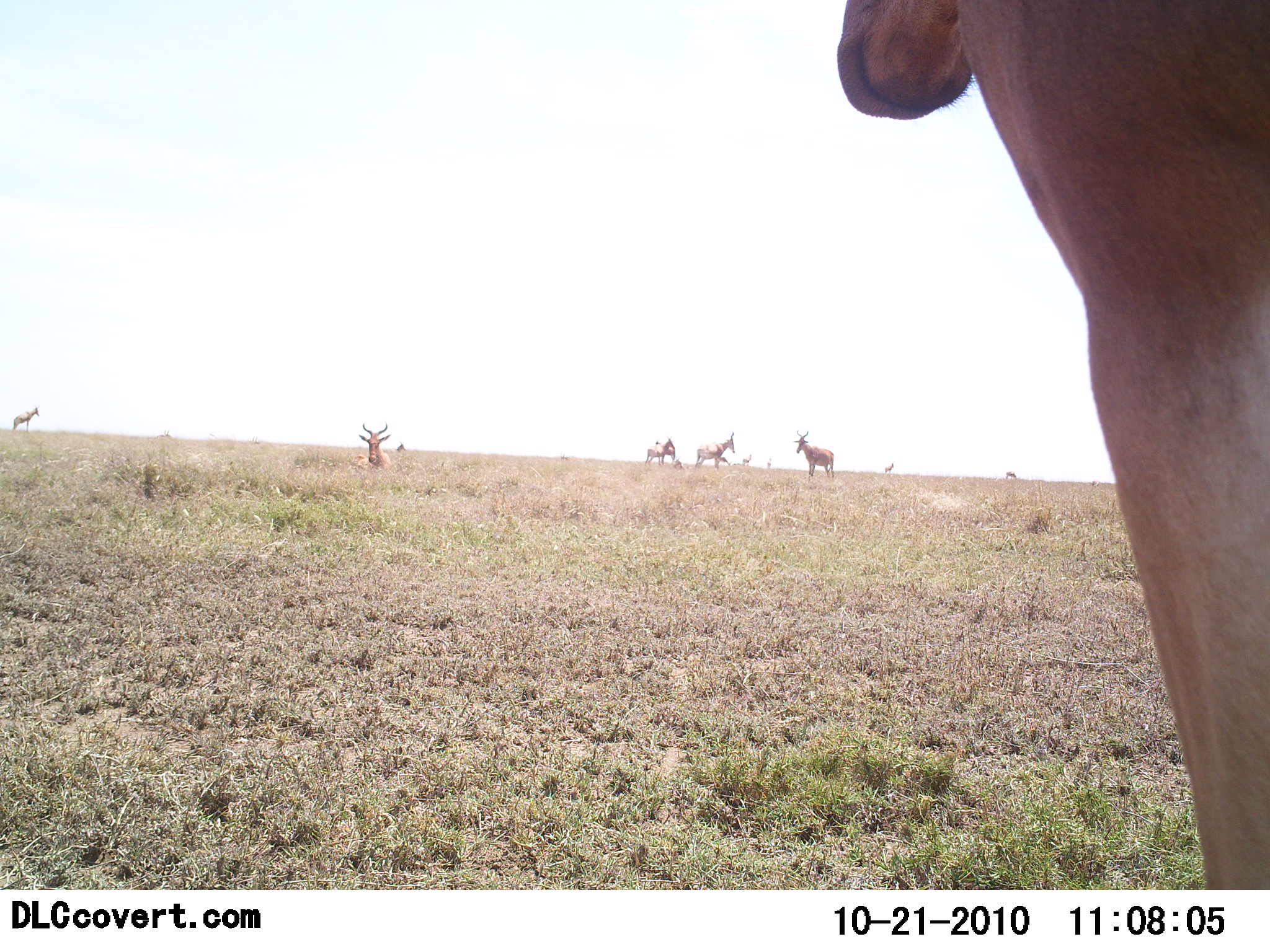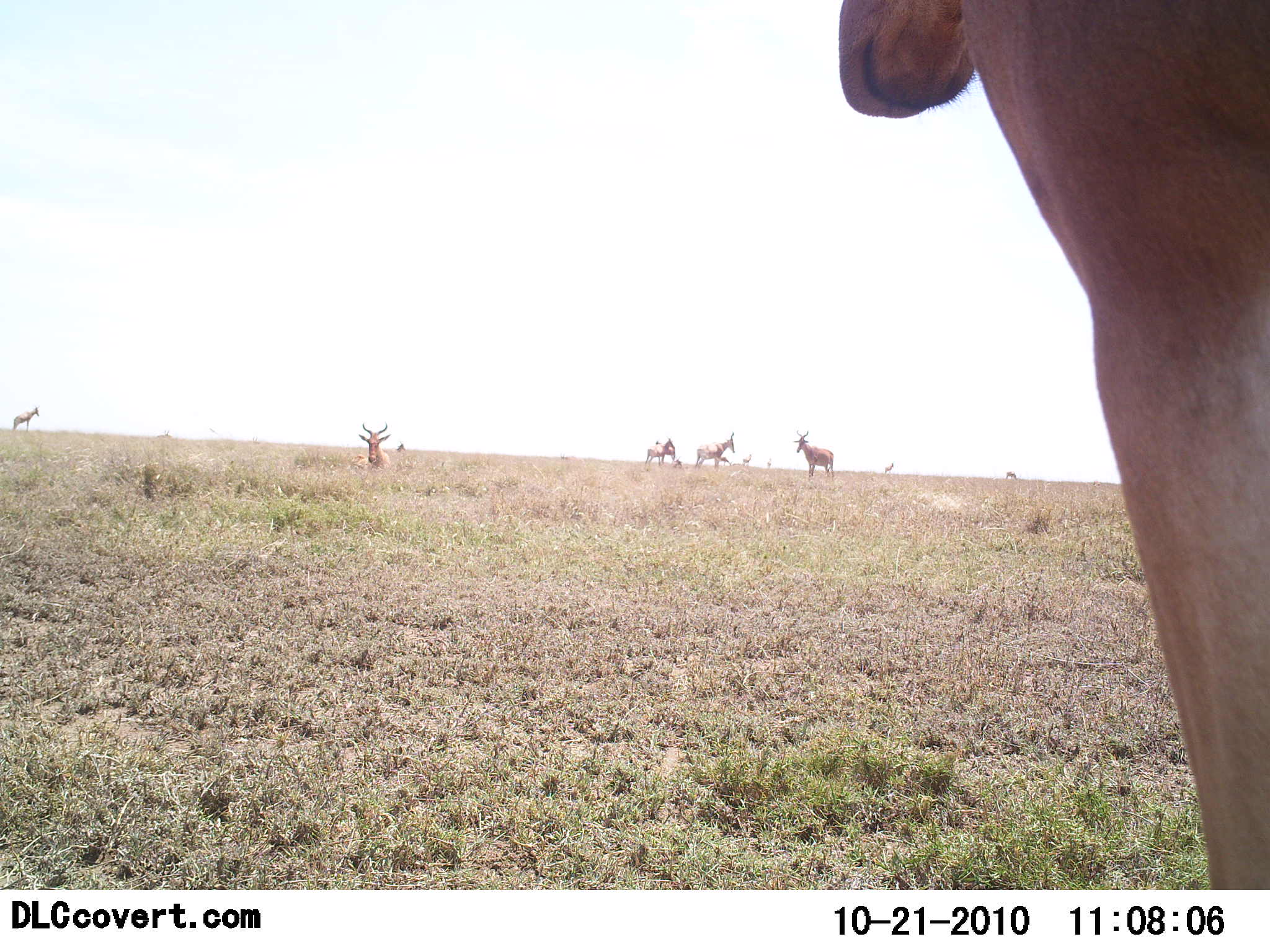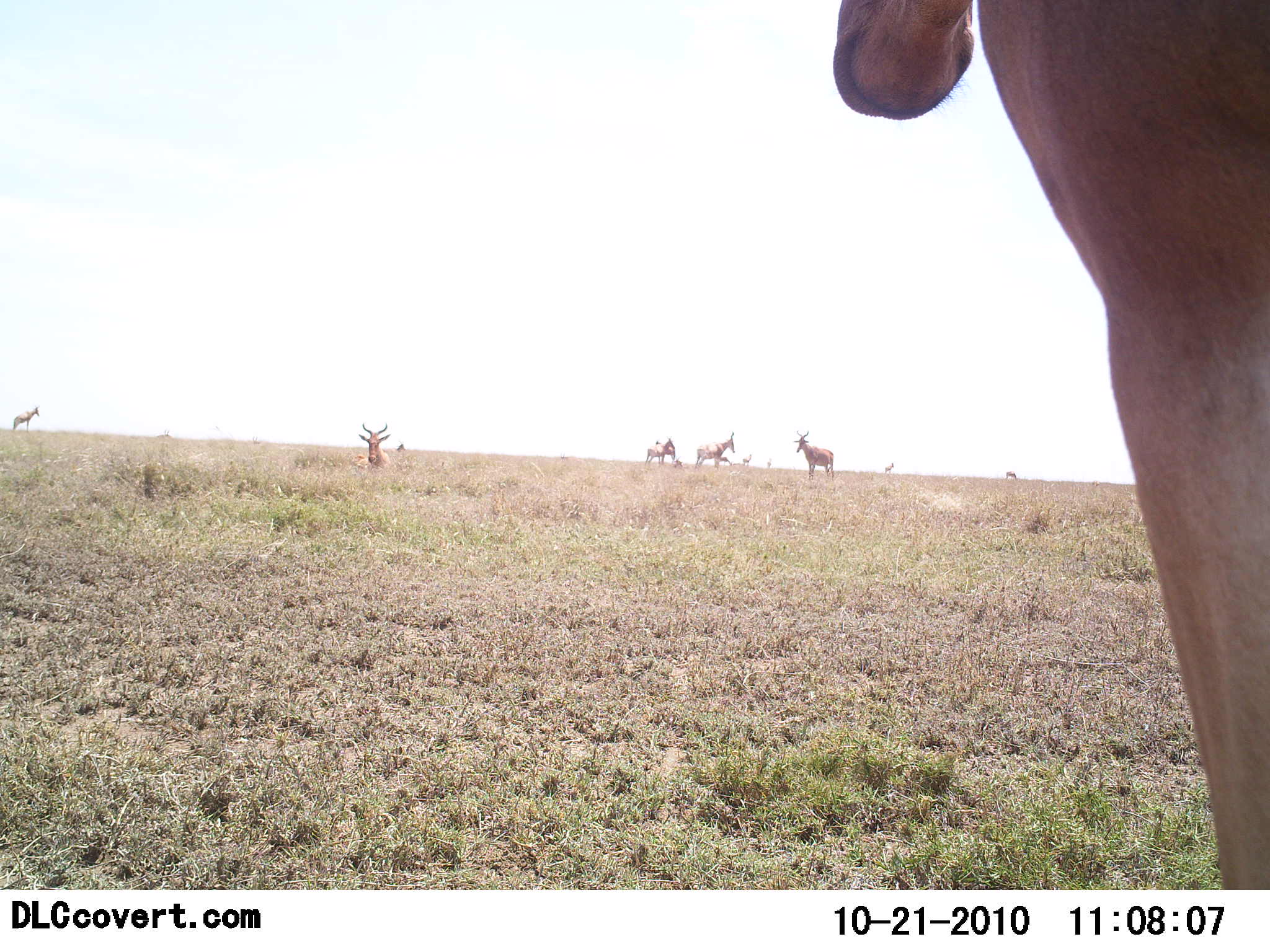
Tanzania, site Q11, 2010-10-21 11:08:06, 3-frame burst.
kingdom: Animalia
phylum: Chordata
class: Mammalia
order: Artiodactyla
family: Bovidae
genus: Alcelaphus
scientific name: Alcelaphus buselaphus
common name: hartebeest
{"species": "hartebeest (Alcelaphus buselaphus)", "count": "7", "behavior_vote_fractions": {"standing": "100%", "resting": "70%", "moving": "10%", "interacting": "10%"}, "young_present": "0%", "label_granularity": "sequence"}